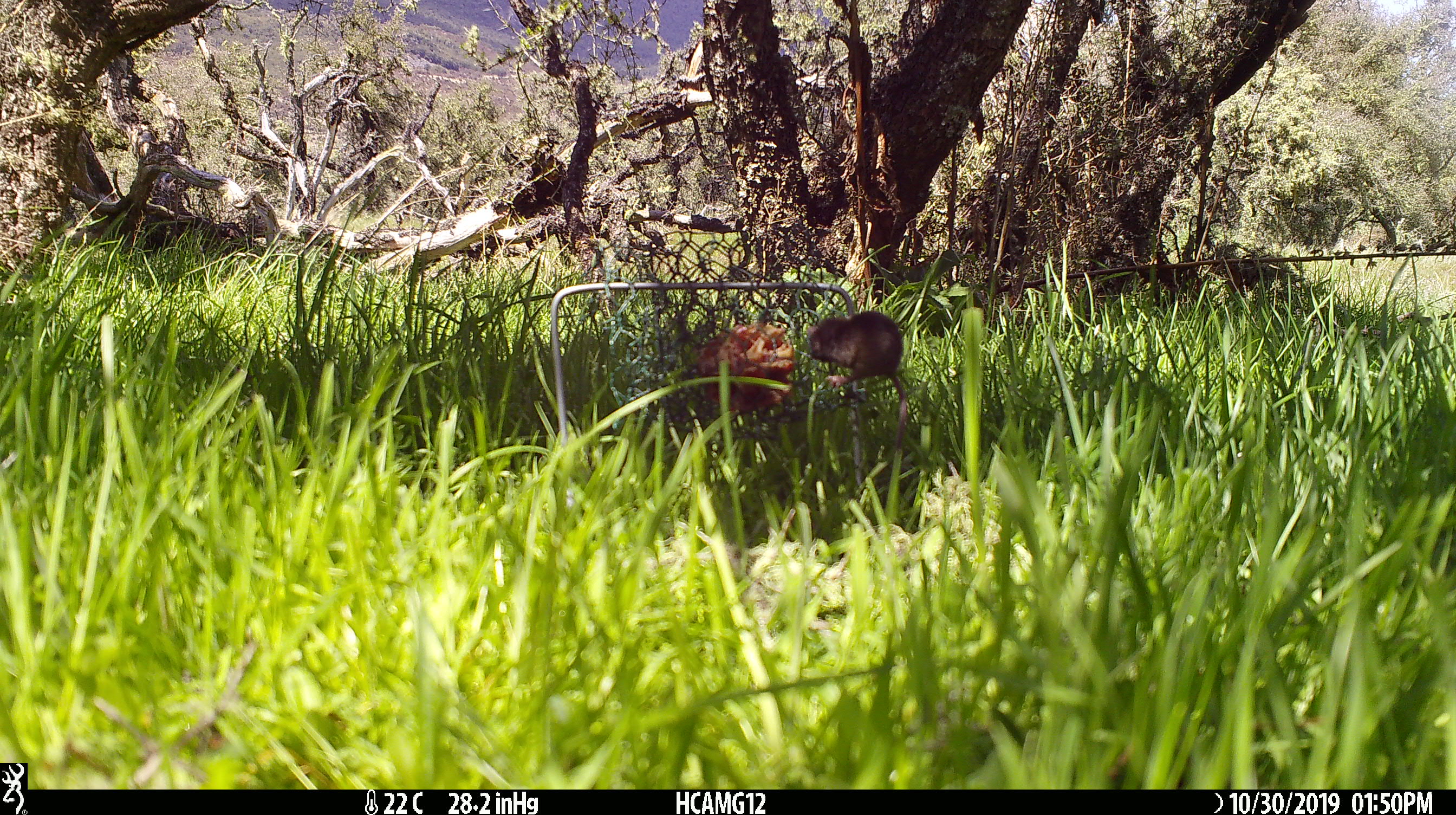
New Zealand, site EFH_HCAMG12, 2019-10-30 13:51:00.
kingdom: Animalia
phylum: Chordata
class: Mammalia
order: Rodentia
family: Muridae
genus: Mus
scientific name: Mus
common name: mouse